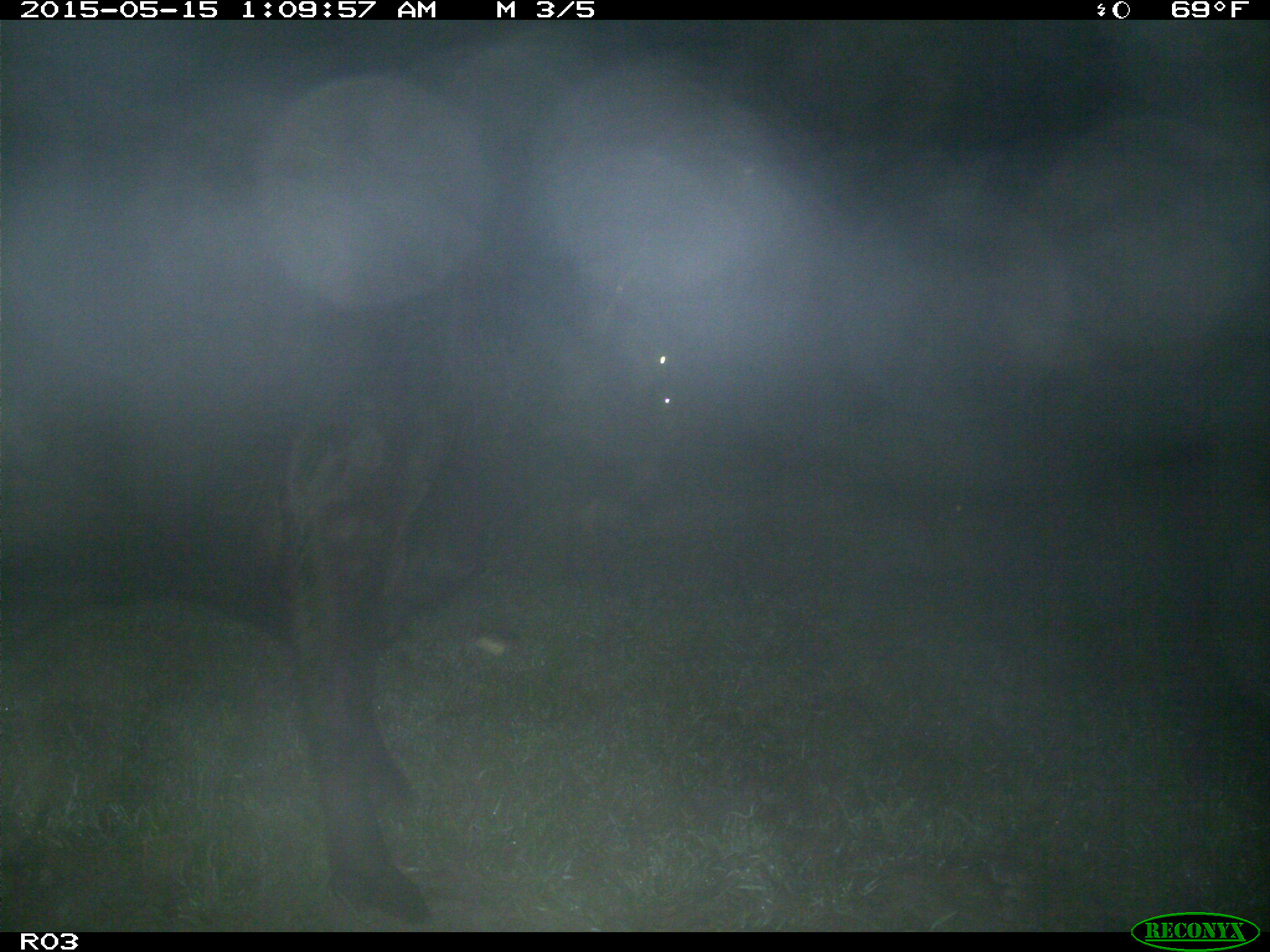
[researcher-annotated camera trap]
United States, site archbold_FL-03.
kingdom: Animalia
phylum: Chordata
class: Mammalia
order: Artiodactyla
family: Bovidae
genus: Bos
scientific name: Bos taurus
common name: domestic cow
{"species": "Bos taurus (domestic cow)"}